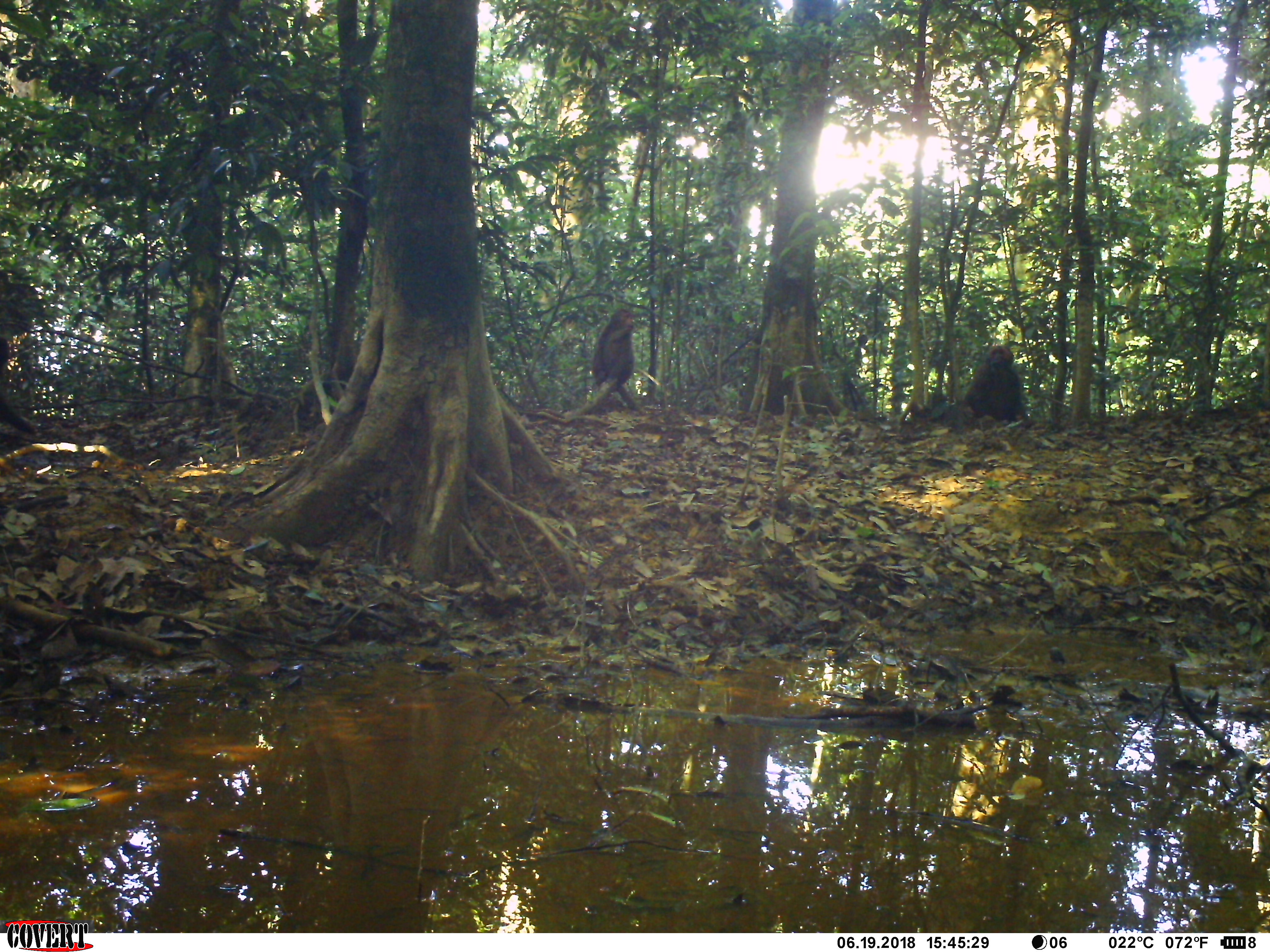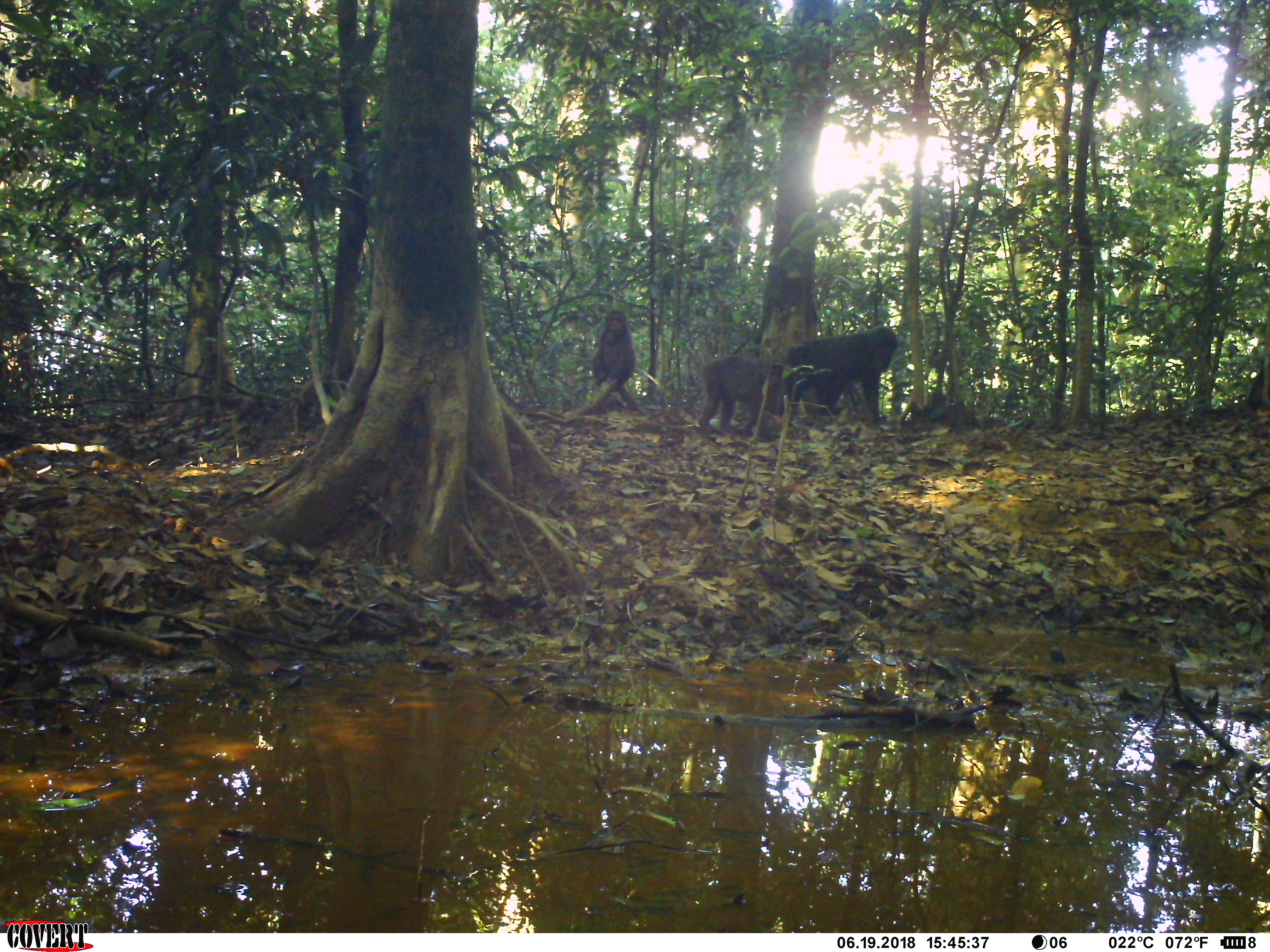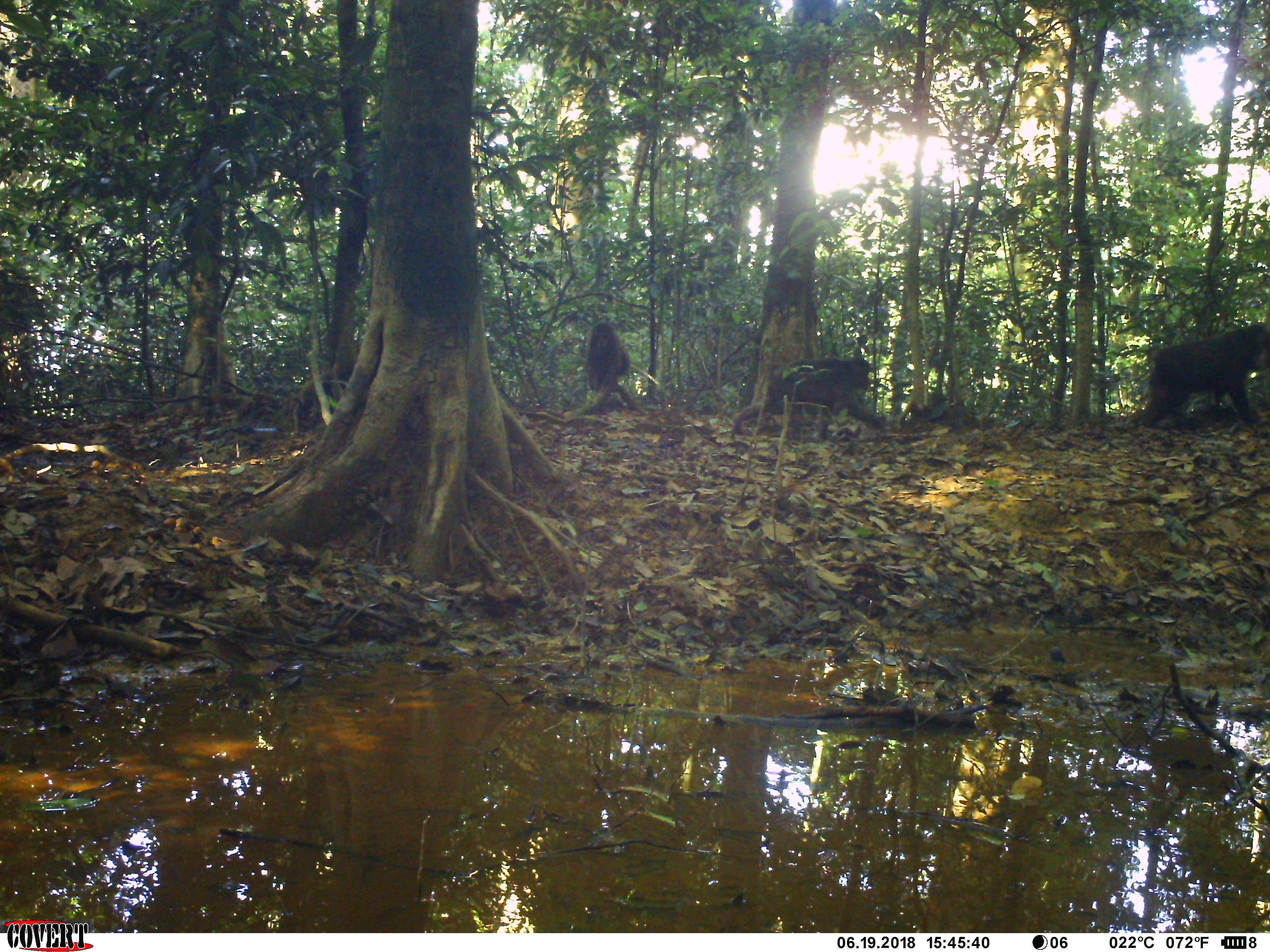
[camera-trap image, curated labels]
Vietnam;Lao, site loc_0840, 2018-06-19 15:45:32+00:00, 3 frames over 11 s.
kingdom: Animalia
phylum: Chordata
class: Mammalia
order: Primates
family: Cercopithecidae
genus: Macaca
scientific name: Macaca arctoides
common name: stump-tailed macaque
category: stump tailed macaque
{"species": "stump tailed macaque (stump-tailed macaque) (Macaca arctoides)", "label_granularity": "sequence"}